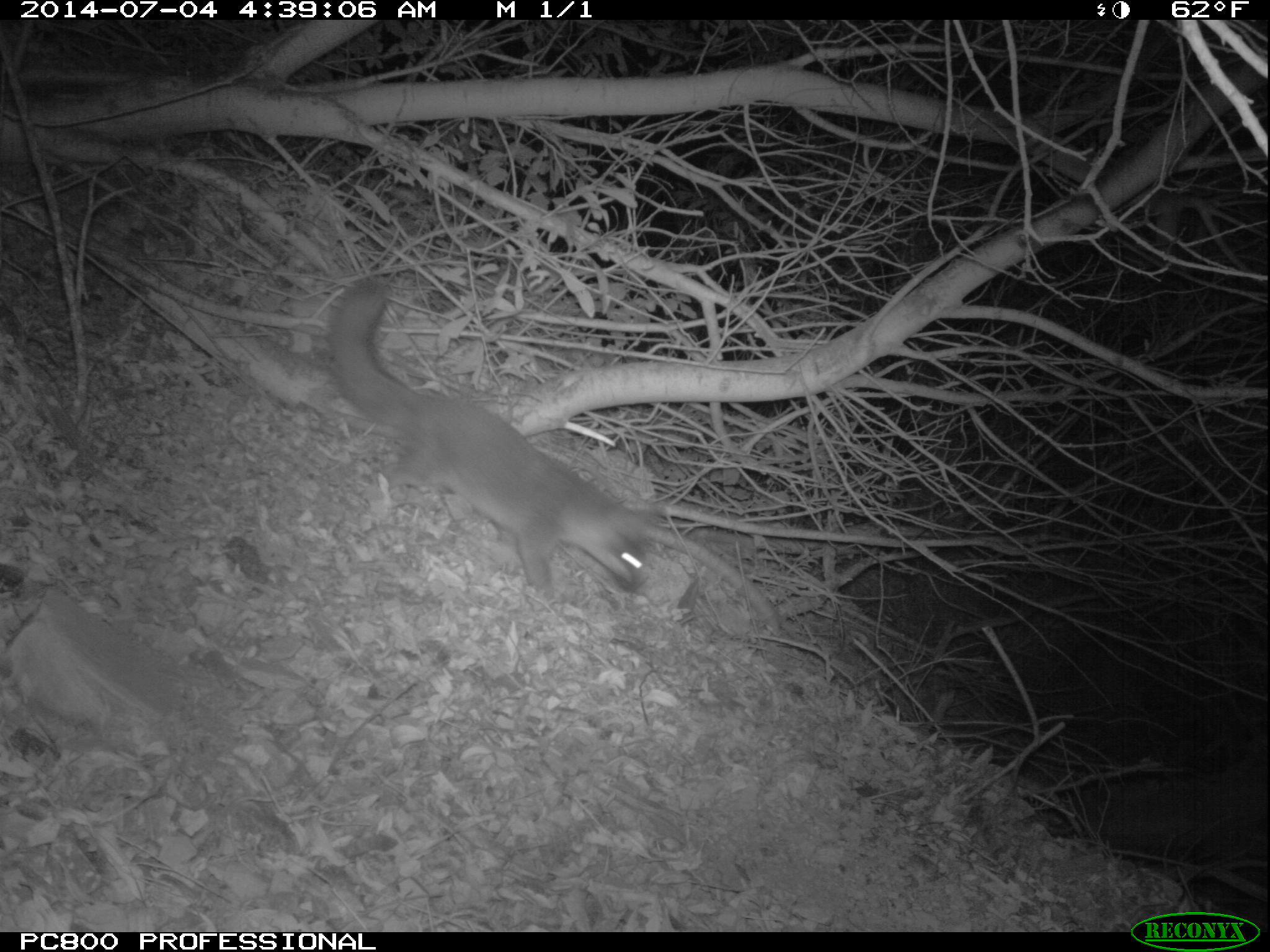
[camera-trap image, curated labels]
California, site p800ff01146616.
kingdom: Animalia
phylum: Chordata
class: Mammalia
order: Carnivora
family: Canidae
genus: Urocyon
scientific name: Urocyon littoralis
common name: island fox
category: fox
Fox (island fox) (Urocyon littoralis).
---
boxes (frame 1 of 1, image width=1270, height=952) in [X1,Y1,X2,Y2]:
fox: [327,278,661,599]